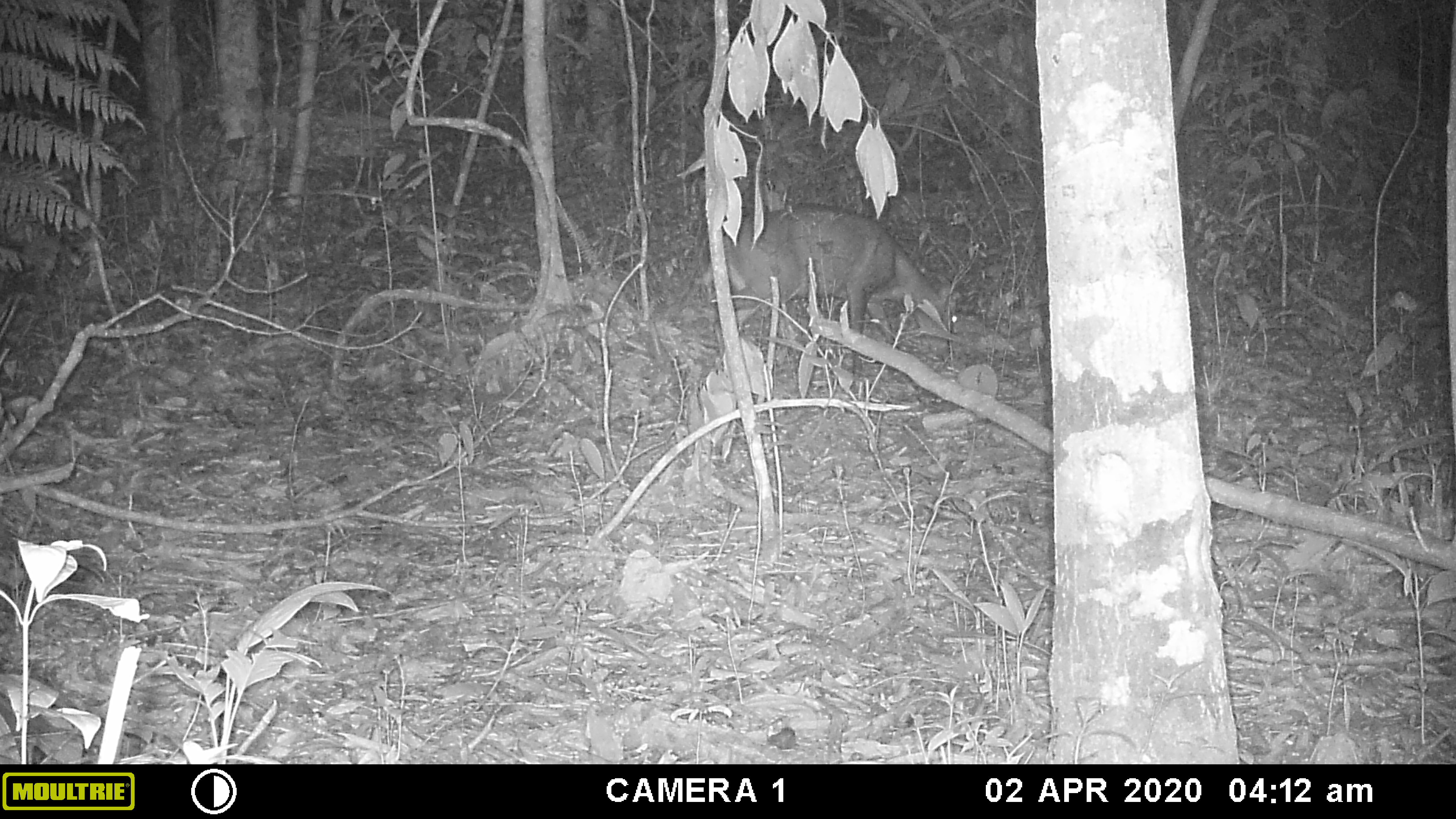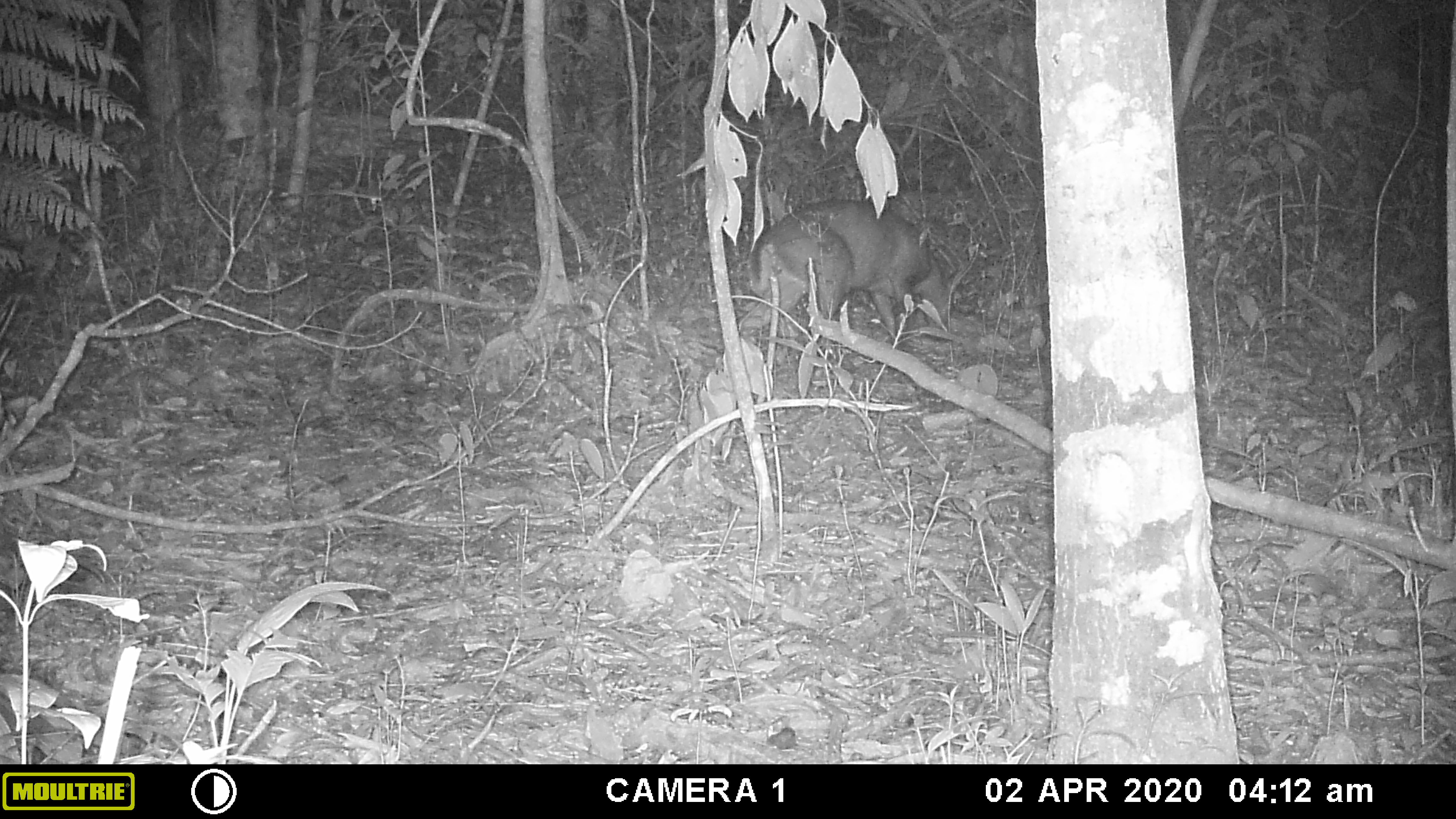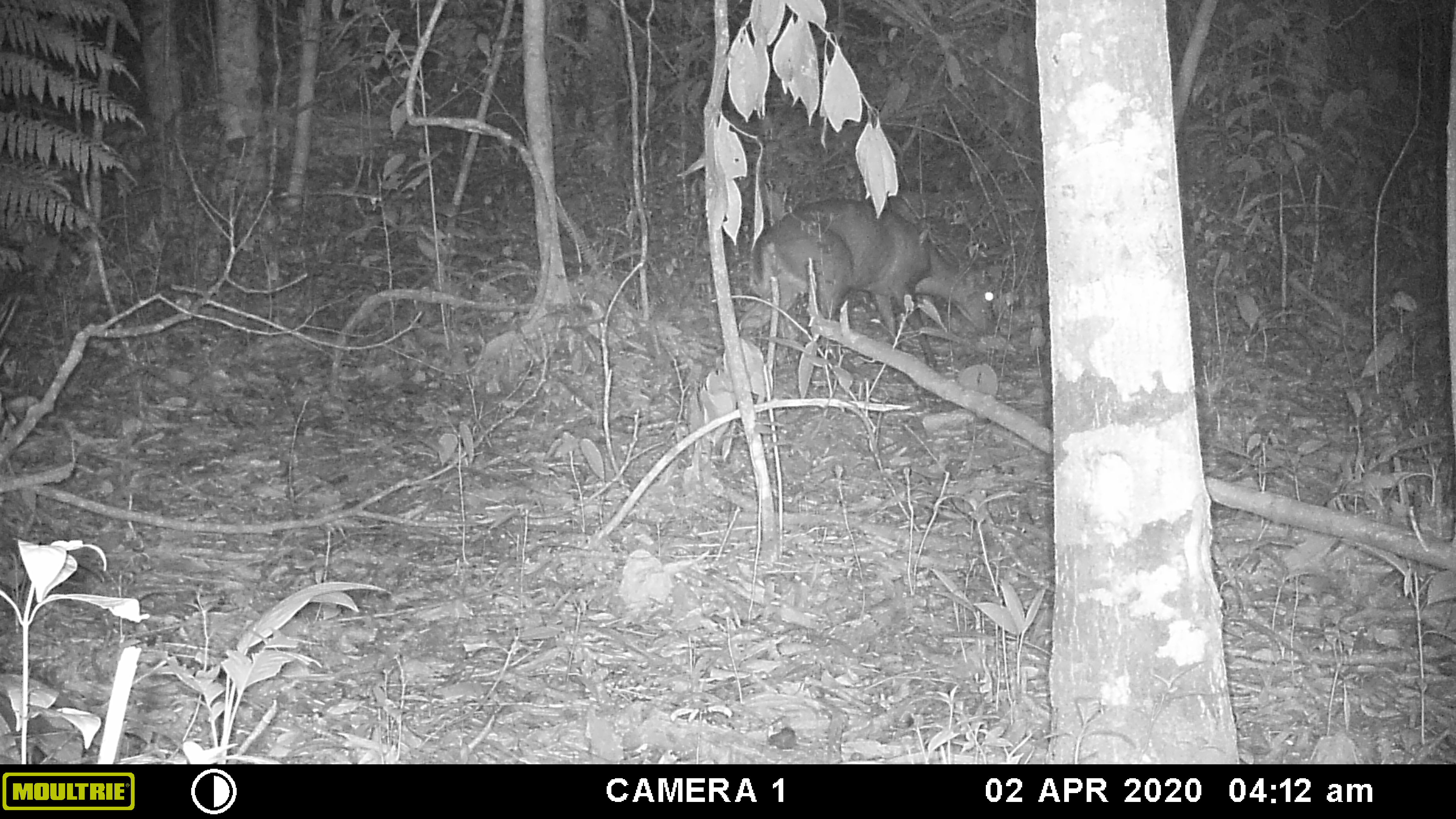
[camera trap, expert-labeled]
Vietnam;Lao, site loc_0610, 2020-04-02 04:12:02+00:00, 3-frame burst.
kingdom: Animalia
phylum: Chordata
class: Mammalia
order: Artiodactyla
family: Cervidae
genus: Muntiacus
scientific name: Muntiacus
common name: muntjacs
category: unidentified muntjac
Unidentified muntjac (muntjacs) (Muntiacus). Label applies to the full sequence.